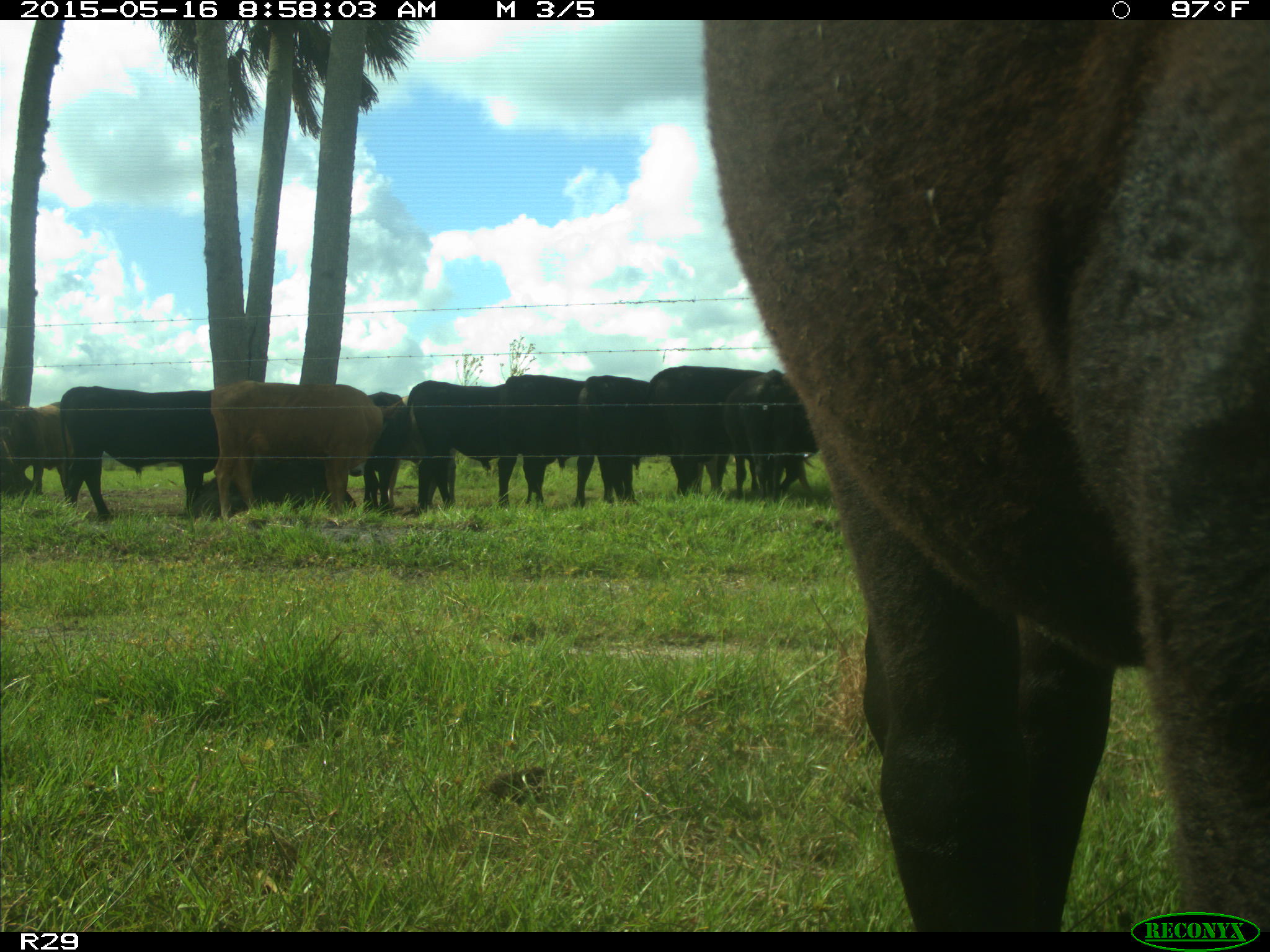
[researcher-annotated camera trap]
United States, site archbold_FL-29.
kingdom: Animalia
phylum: Chordata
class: Mammalia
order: Artiodactyla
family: Bovidae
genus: Bos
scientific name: Bos taurus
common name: domestic cow